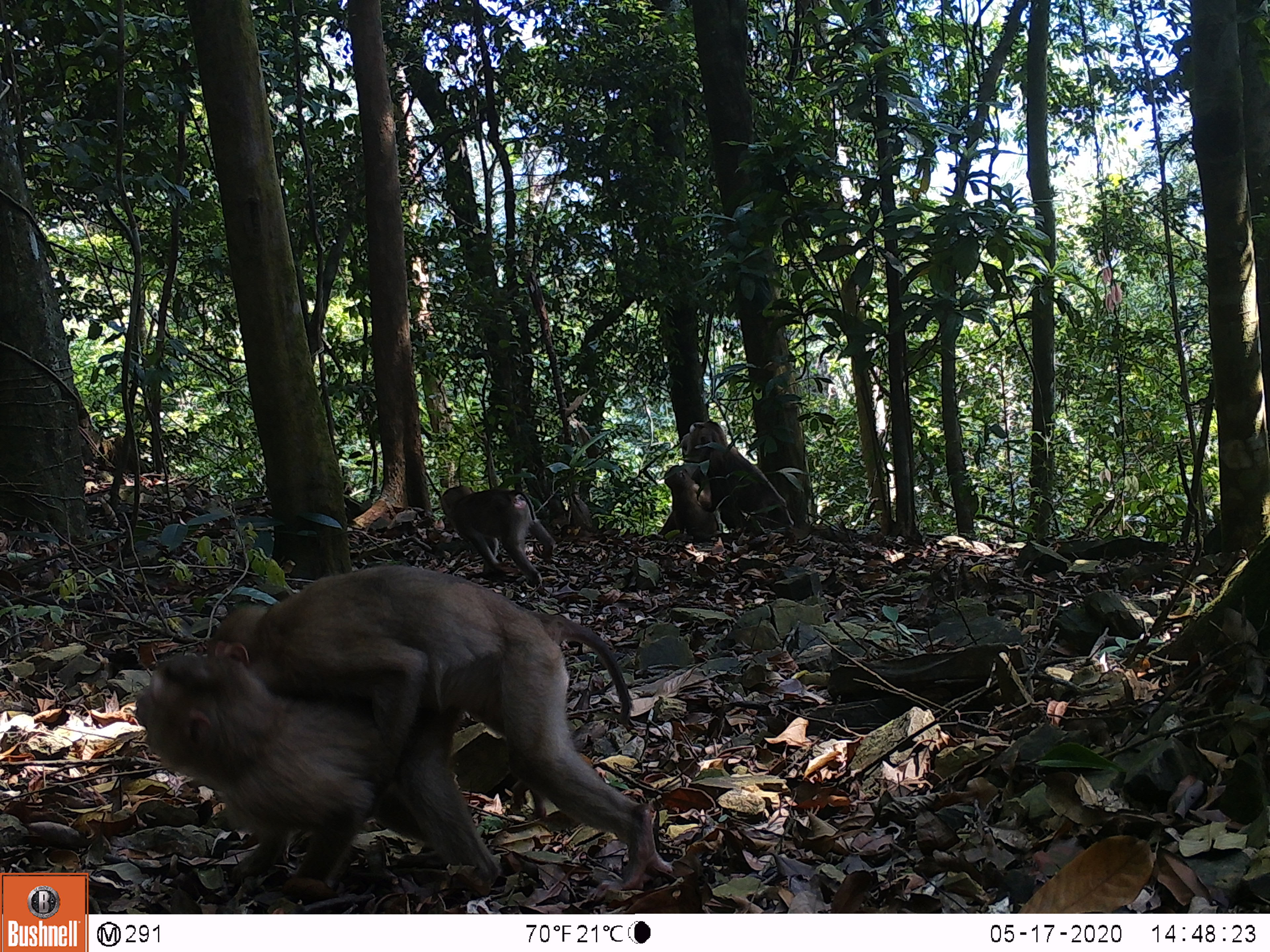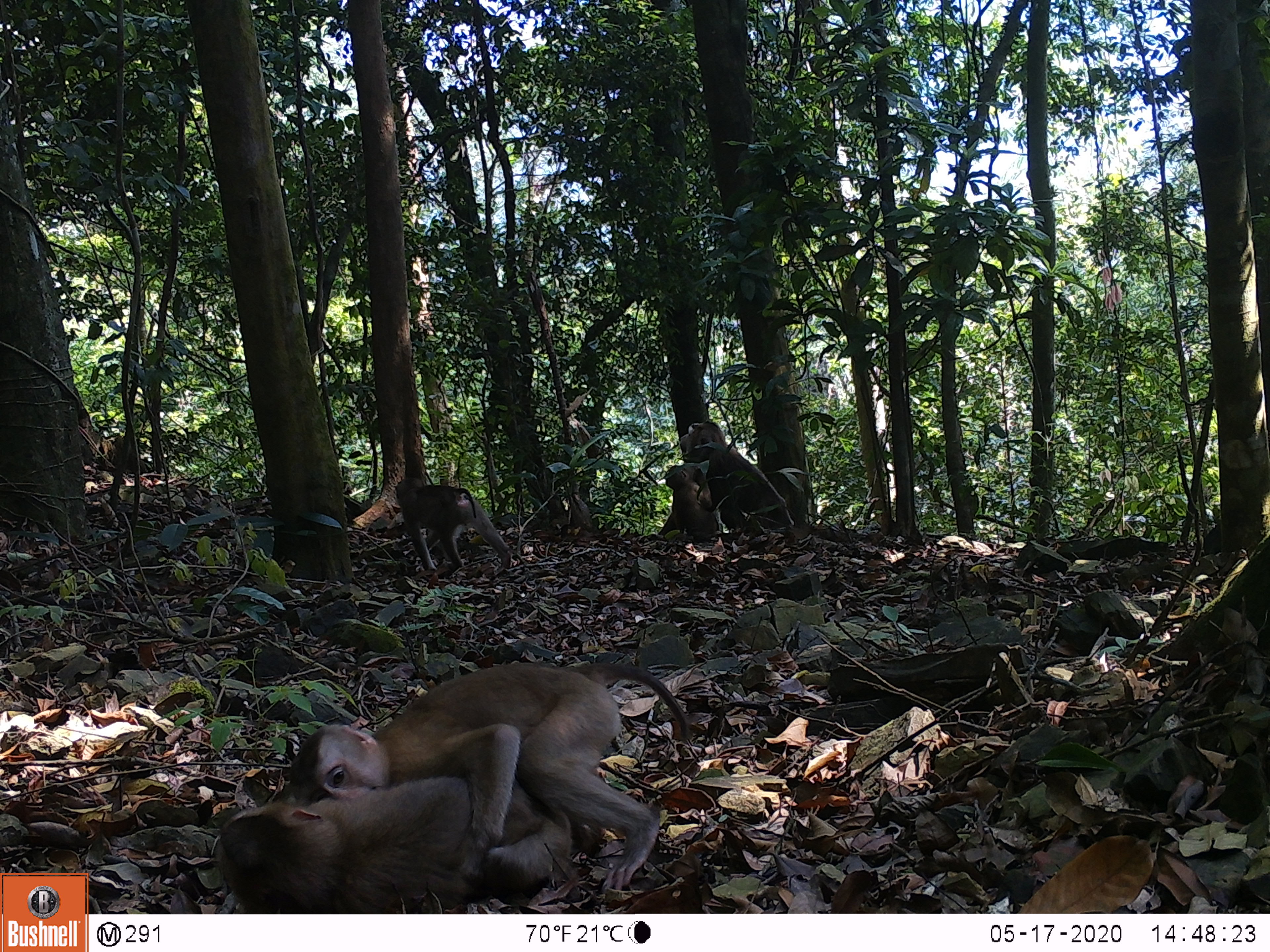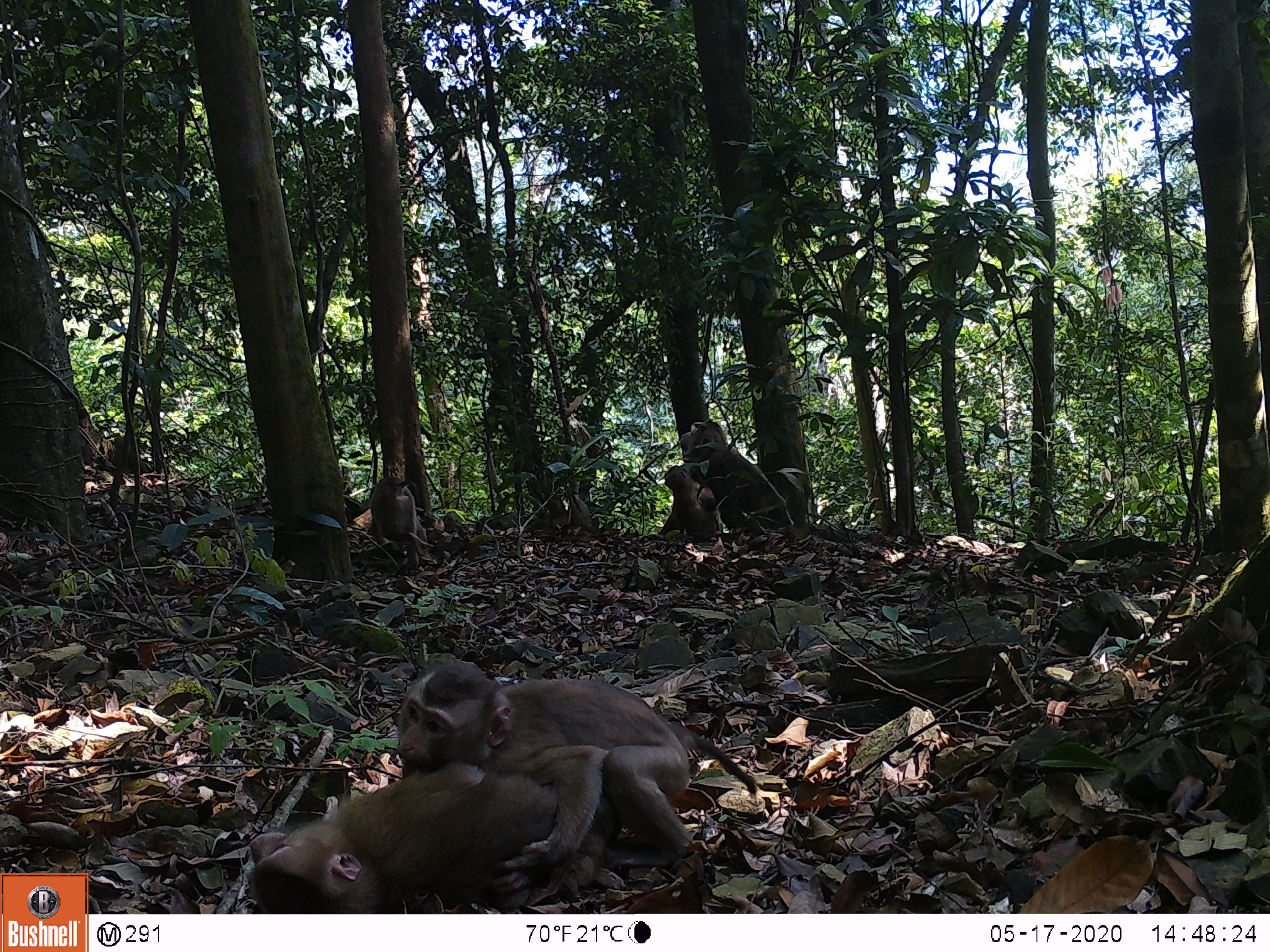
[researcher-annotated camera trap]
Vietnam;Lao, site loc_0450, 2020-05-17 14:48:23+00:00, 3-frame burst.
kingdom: Animalia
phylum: Chordata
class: Mammalia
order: Primates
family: Cercopithecidae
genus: Macaca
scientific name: Macaca nemestrina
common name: pig-tailed macaque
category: pig tailed macaque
Pig tailed macaque (pig-tailed macaque) (Macaca nemestrina). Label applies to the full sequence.